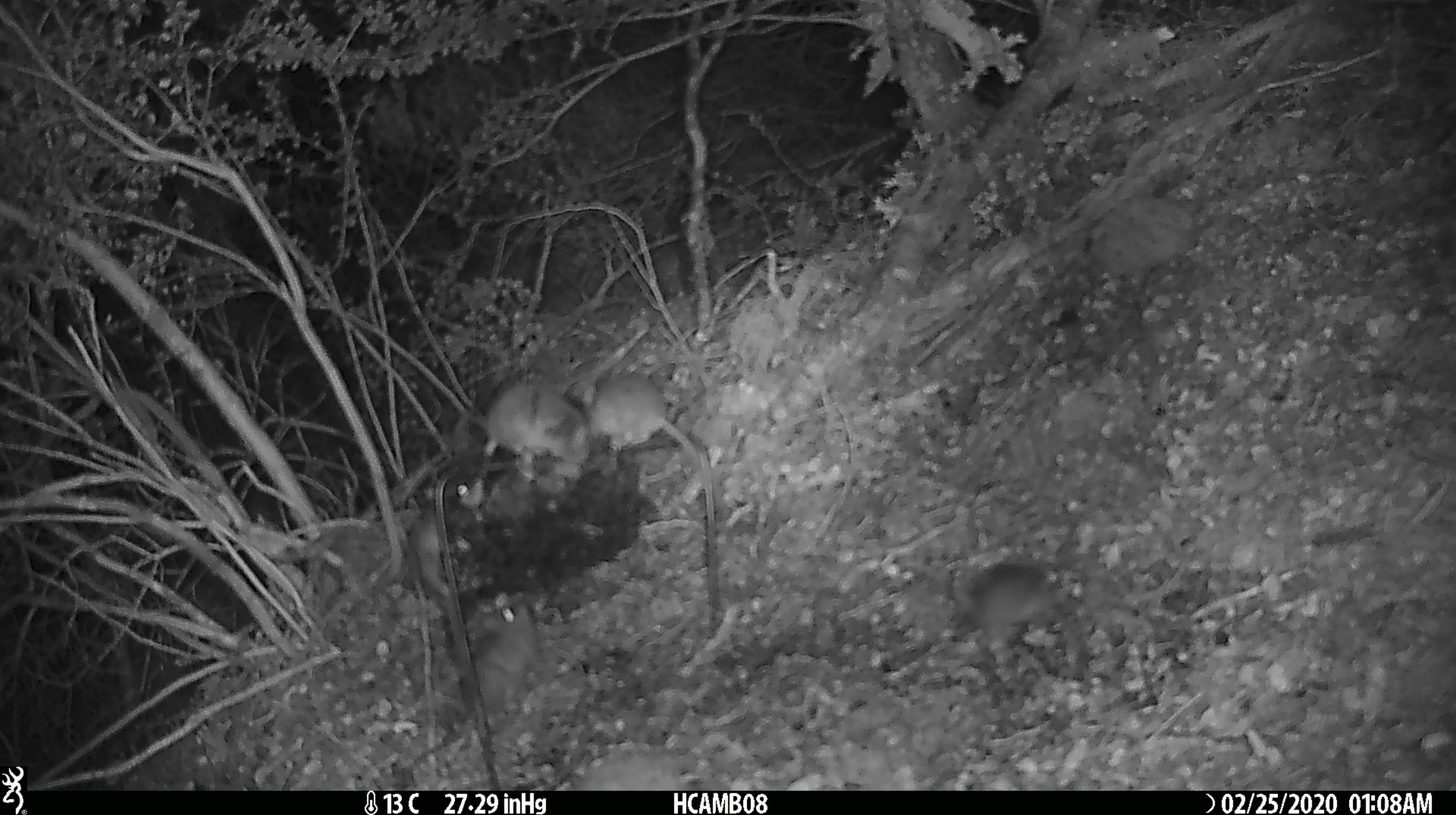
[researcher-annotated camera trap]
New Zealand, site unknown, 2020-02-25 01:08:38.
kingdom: Animalia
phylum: Chordata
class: Mammalia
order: Rodentia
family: Muridae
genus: Mus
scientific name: Mus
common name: mouse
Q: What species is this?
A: Mouse (Mus).